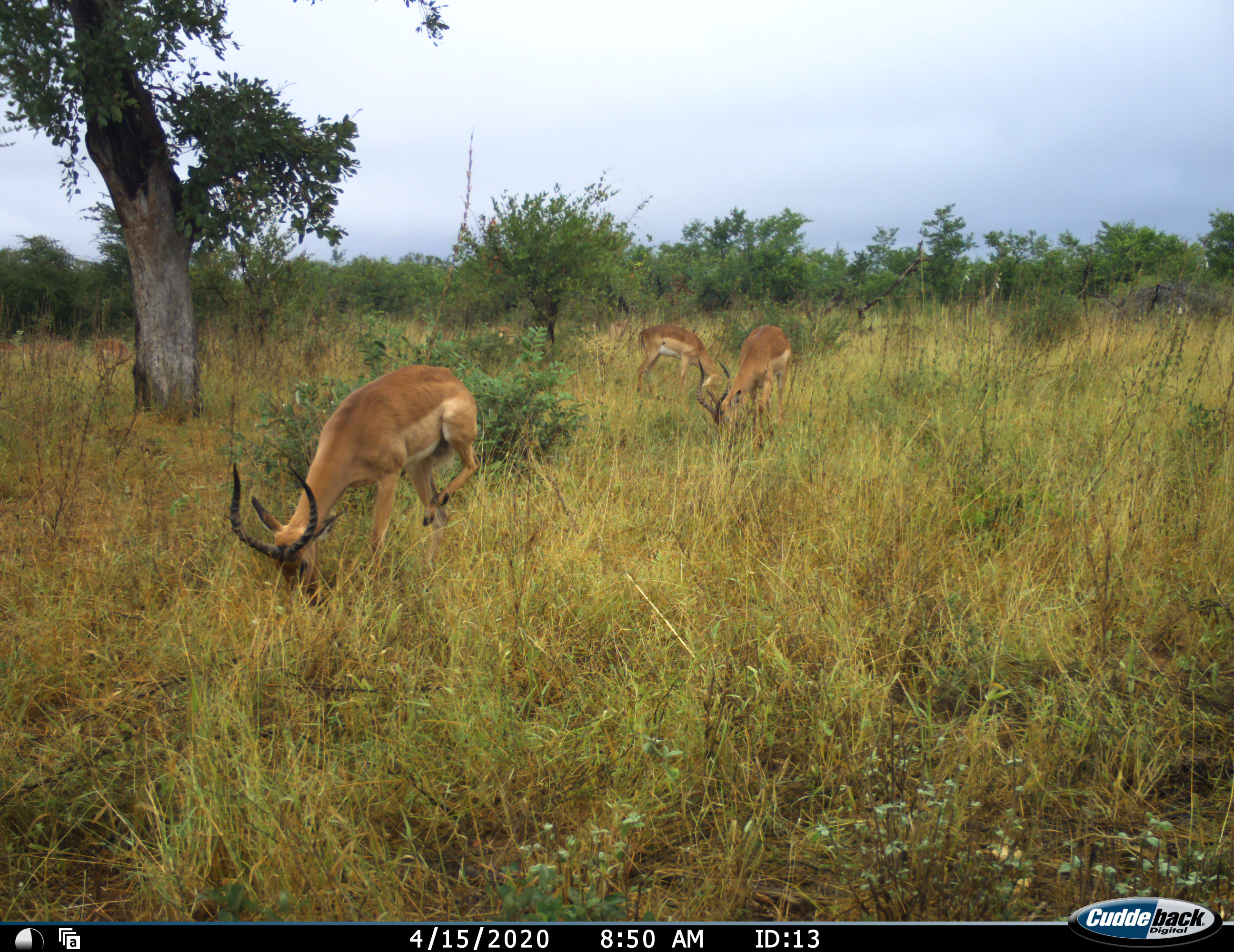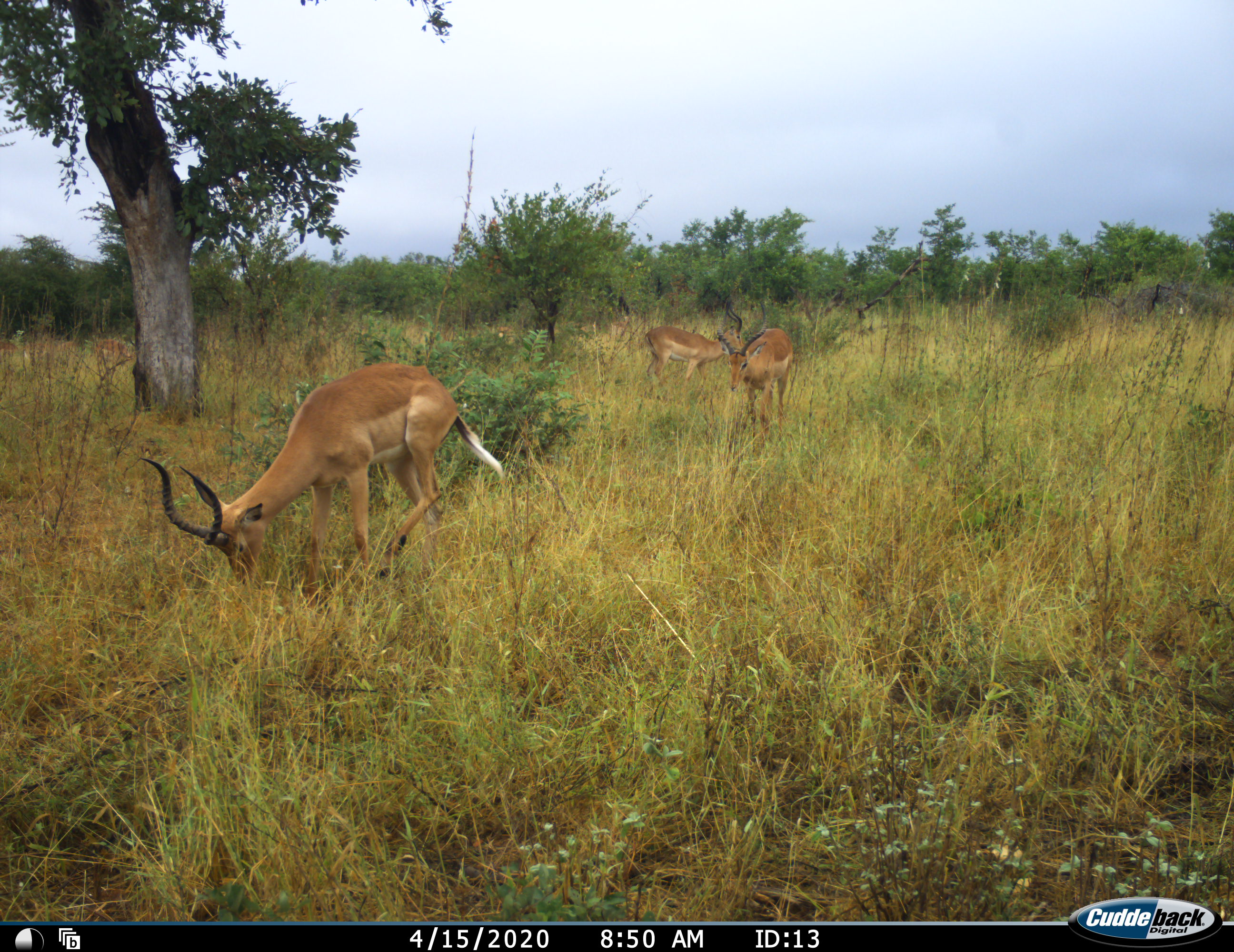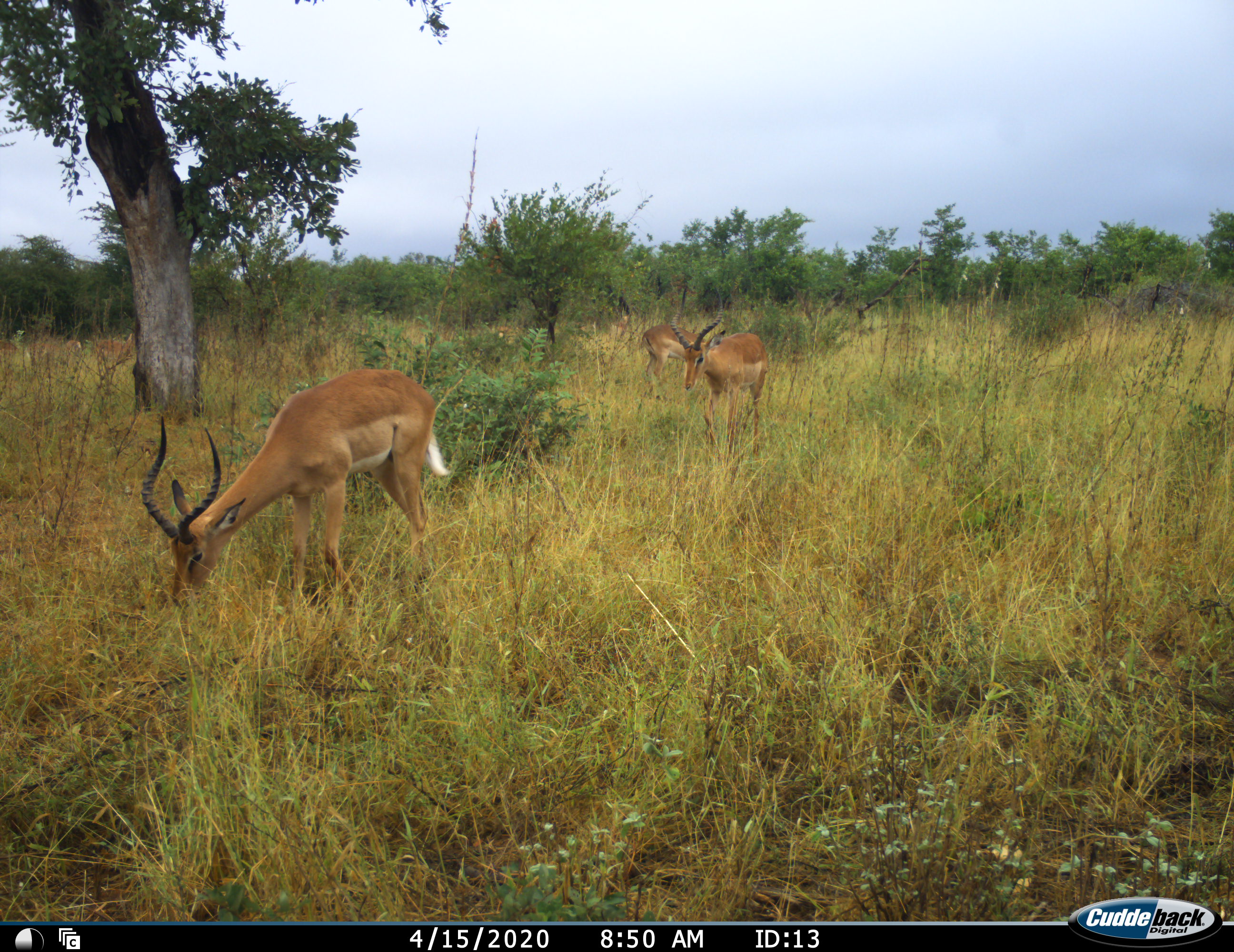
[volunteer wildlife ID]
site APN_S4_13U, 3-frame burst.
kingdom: Animalia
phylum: Chordata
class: Mammalia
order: Artiodactyla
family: Bovidae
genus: Aepyceros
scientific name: Aepyceros melampus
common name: impala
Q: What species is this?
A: Impala (Aepyceros melampus).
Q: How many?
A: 3.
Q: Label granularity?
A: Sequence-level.